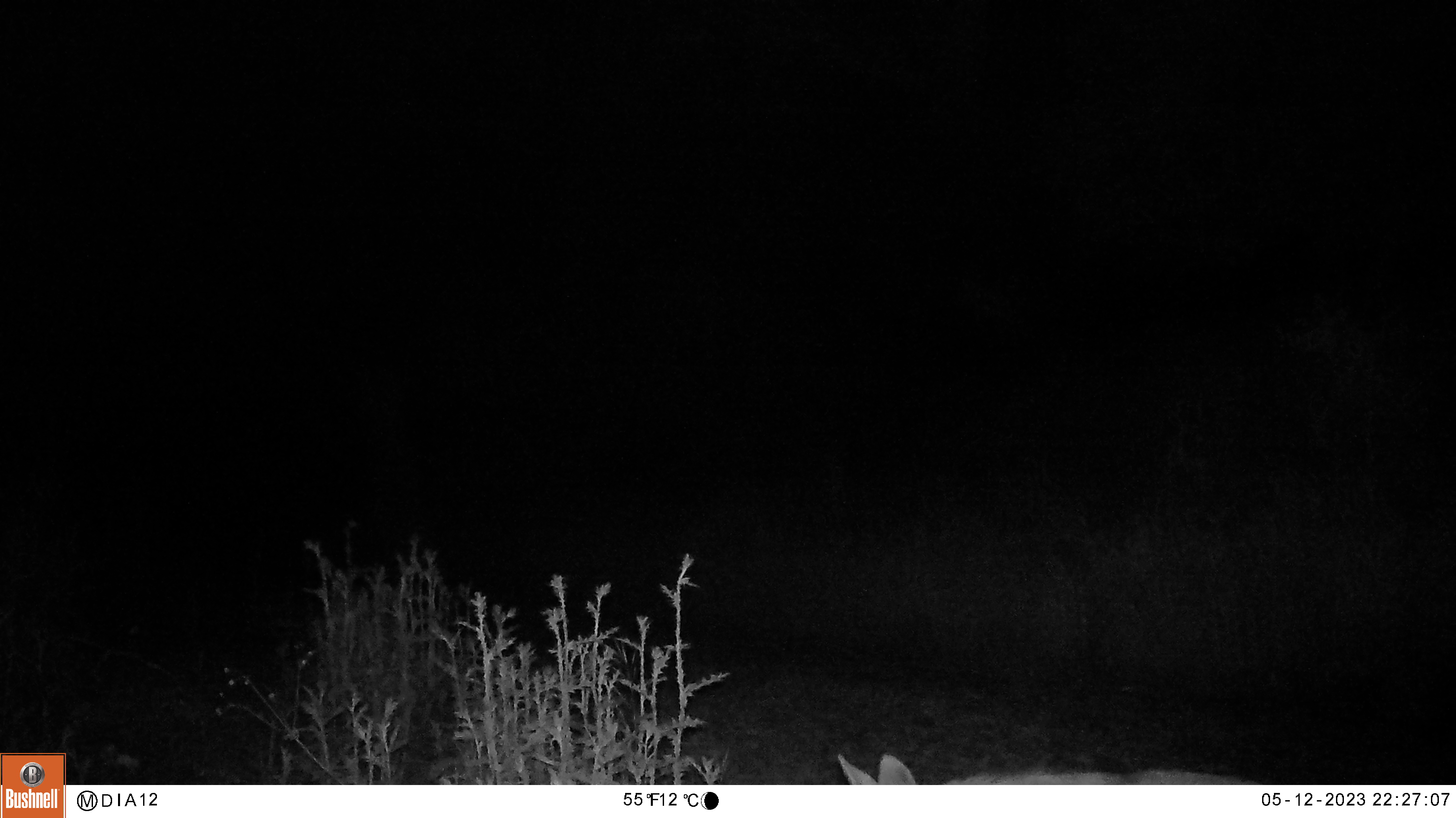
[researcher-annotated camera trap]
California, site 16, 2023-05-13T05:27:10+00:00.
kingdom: Animalia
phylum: Chordata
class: Mammalia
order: Carnivora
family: Canidae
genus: Canis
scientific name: Canis latrans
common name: coyote